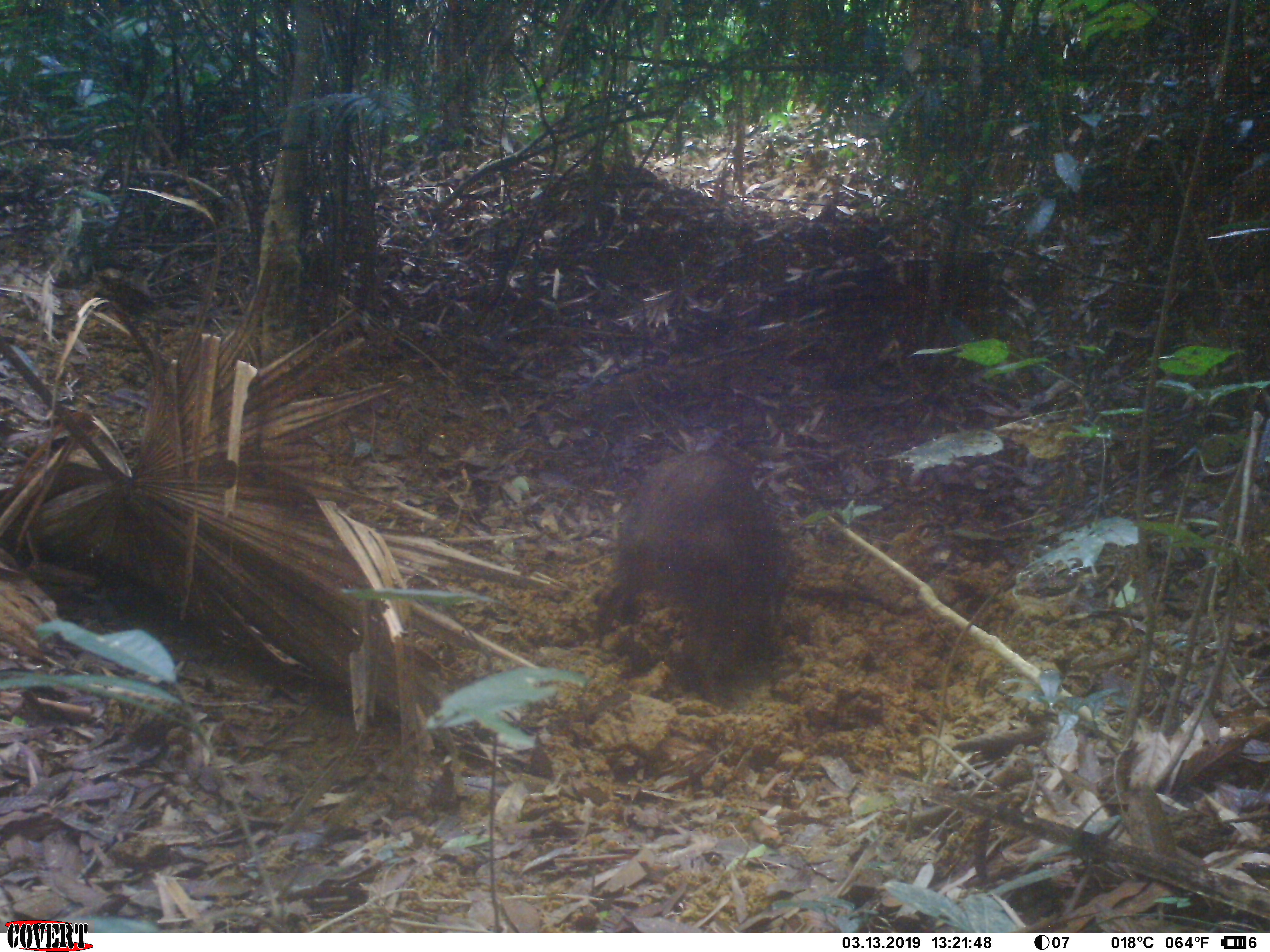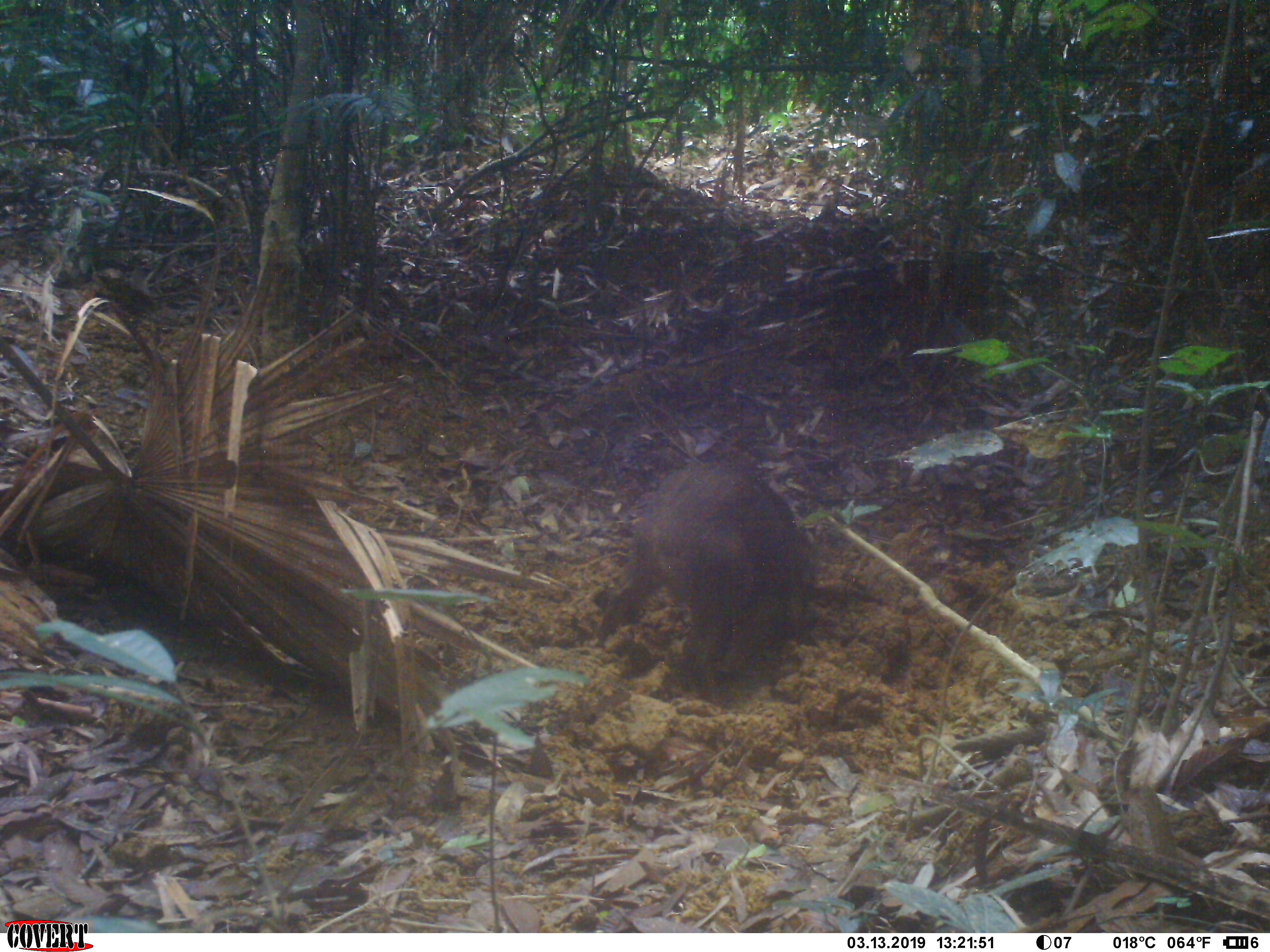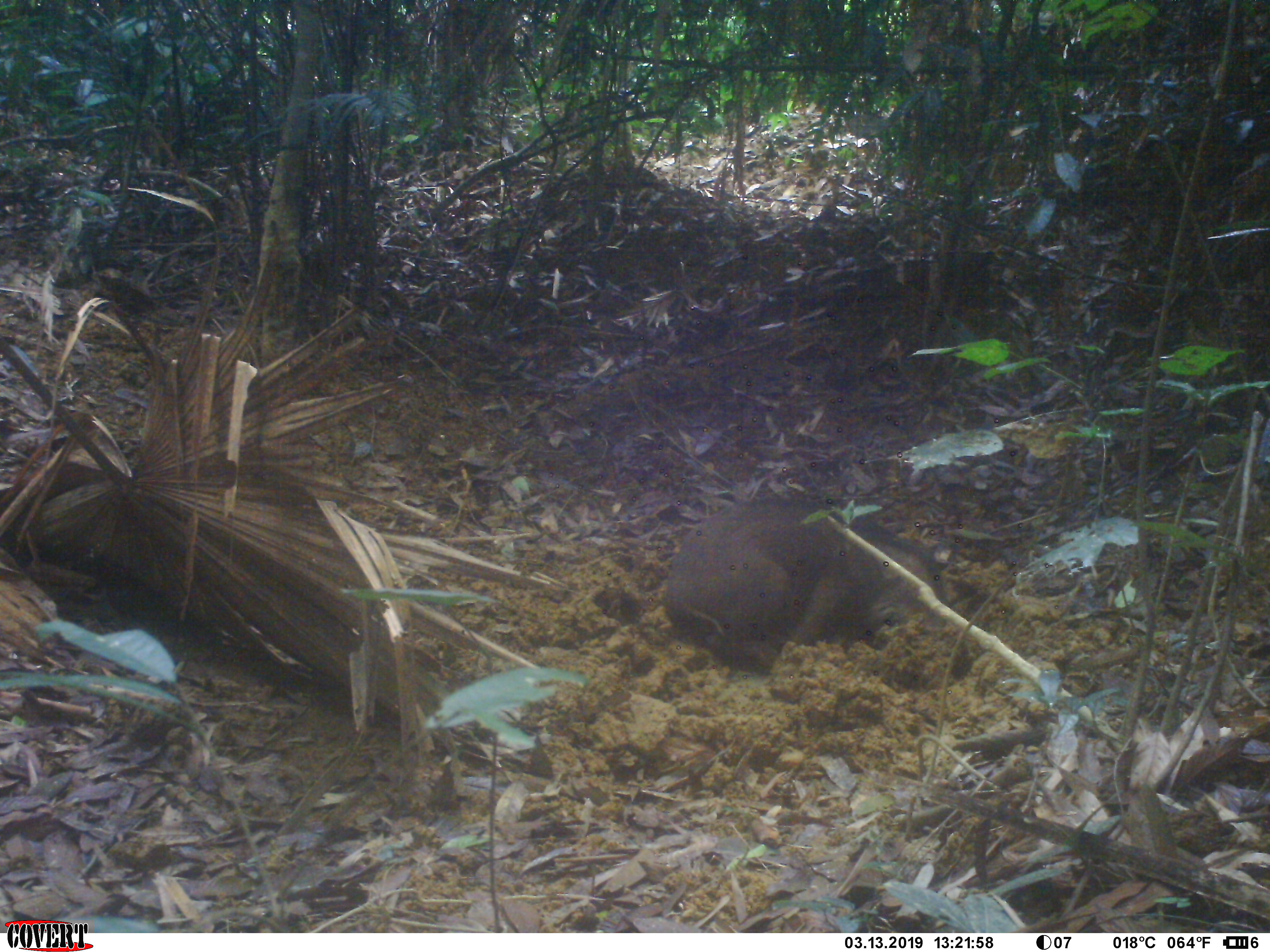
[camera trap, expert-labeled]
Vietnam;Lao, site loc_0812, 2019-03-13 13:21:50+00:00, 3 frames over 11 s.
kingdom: Animalia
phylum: Chordata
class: Mammalia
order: Artiodactyla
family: Suidae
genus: Sus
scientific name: Sus scrofa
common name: eurasian wild pig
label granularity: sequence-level